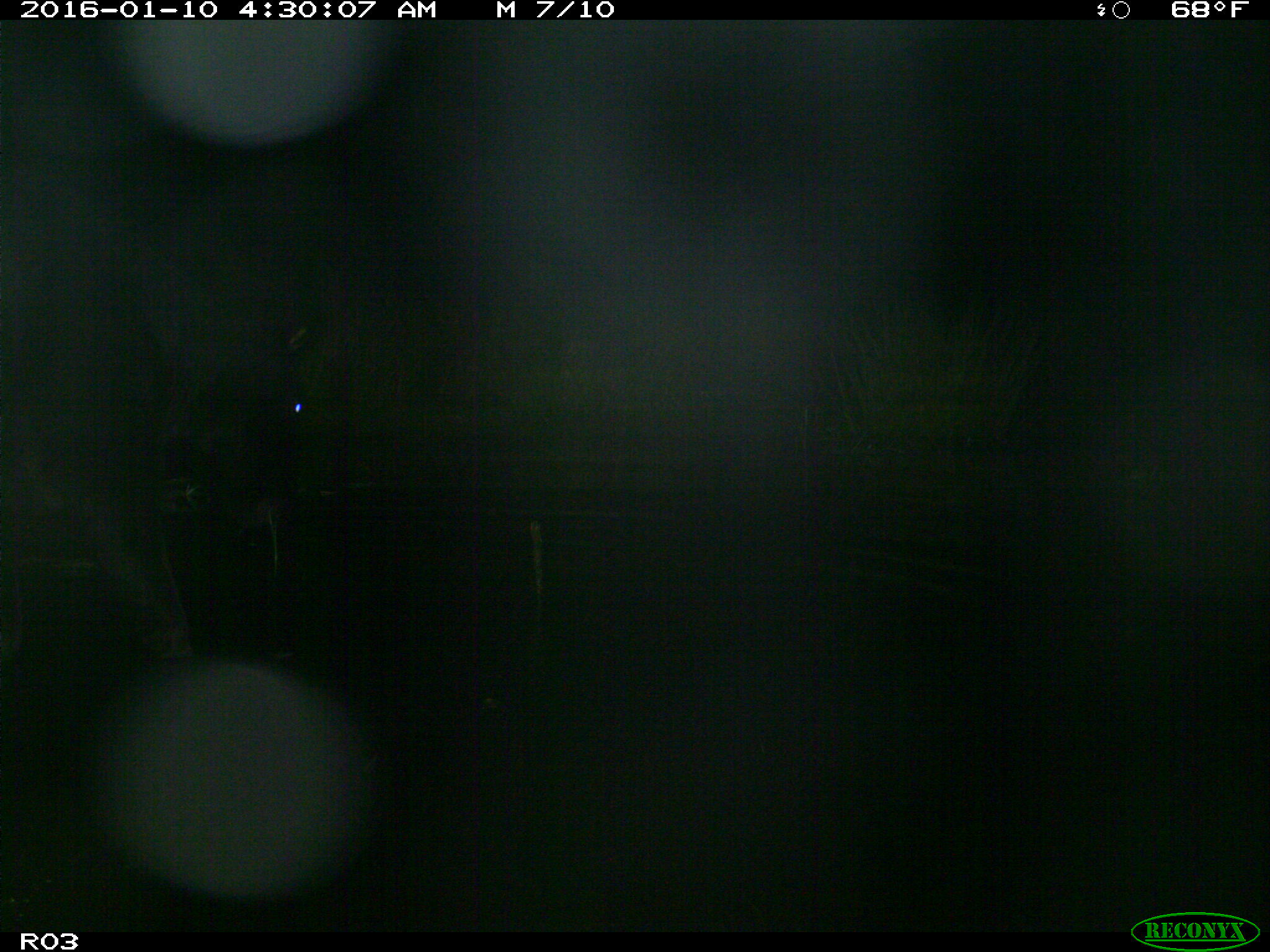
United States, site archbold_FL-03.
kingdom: Animalia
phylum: Chordata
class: Mammalia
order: Artiodactyla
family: Bovidae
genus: Bos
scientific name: Bos taurus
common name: domestic cow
Bos taurus (domestic cow).